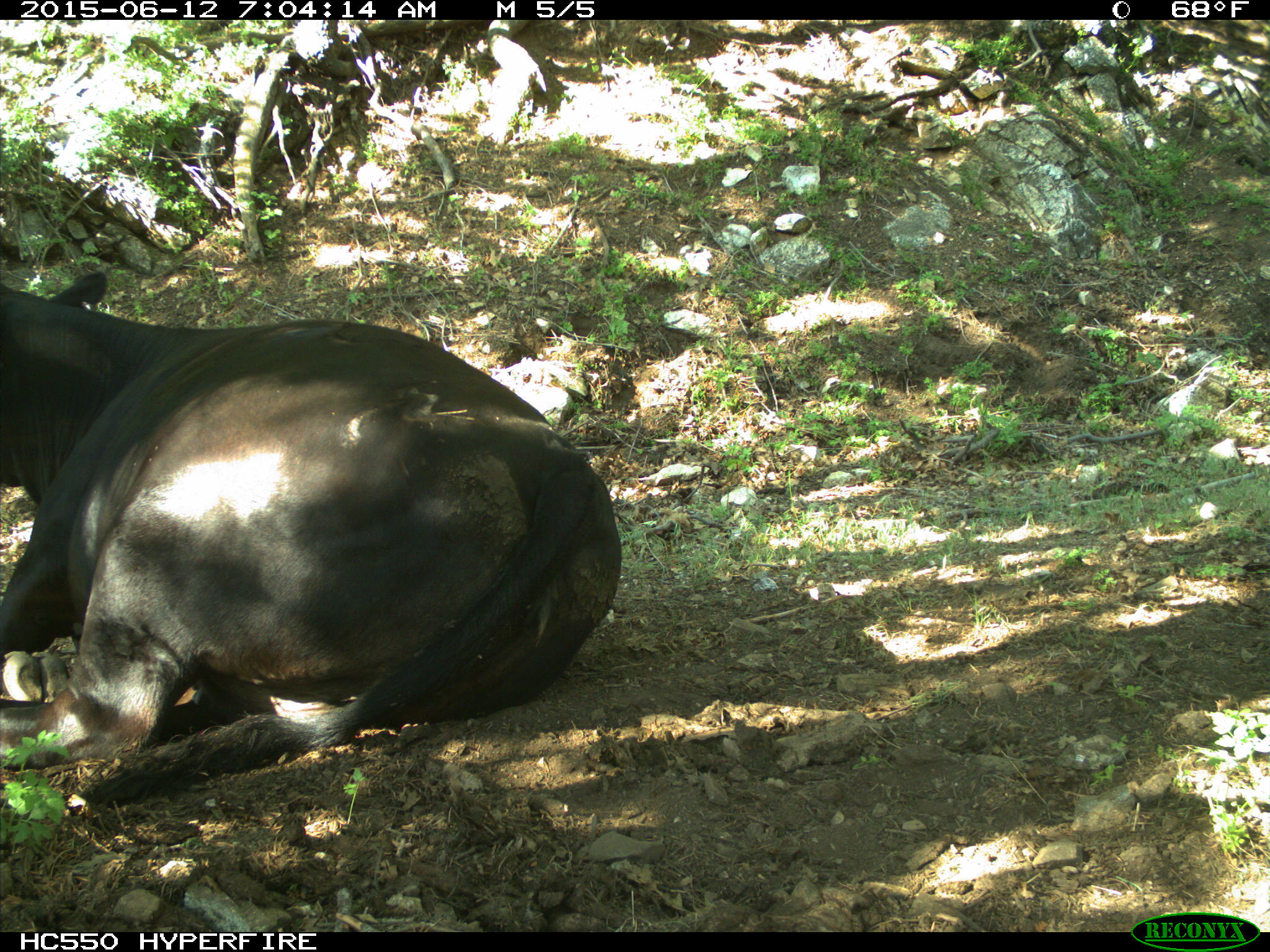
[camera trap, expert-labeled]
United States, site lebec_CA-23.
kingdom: Animalia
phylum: Chordata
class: Mammalia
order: Artiodactyla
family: Bovidae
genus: Bos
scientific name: Bos taurus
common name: domestic cow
Bos taurus (domestic cow).